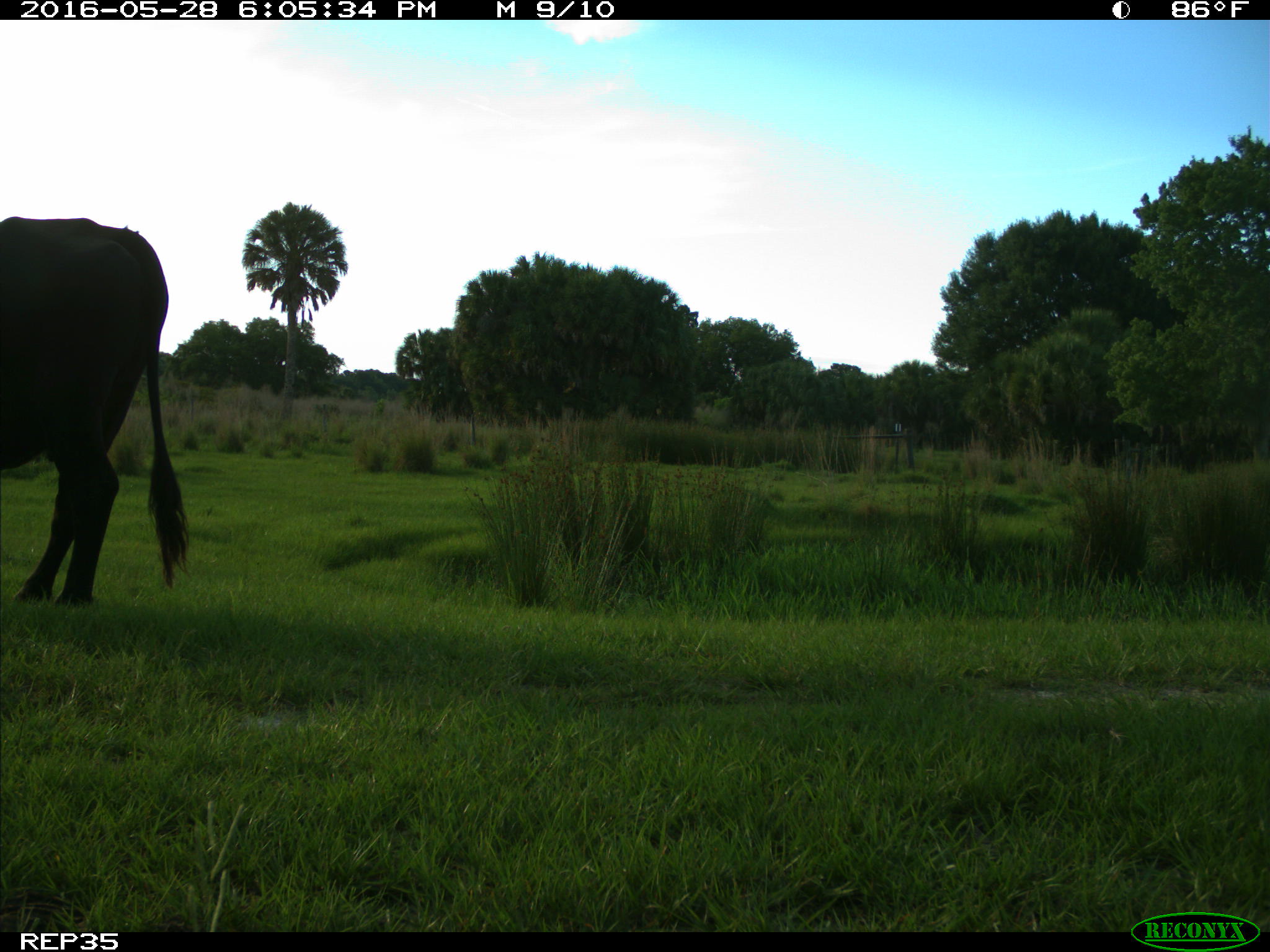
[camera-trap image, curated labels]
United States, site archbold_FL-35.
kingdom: Animalia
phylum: Chordata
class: Mammalia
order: Artiodactyla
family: Bovidae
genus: Bos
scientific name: Bos taurus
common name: domestic cow